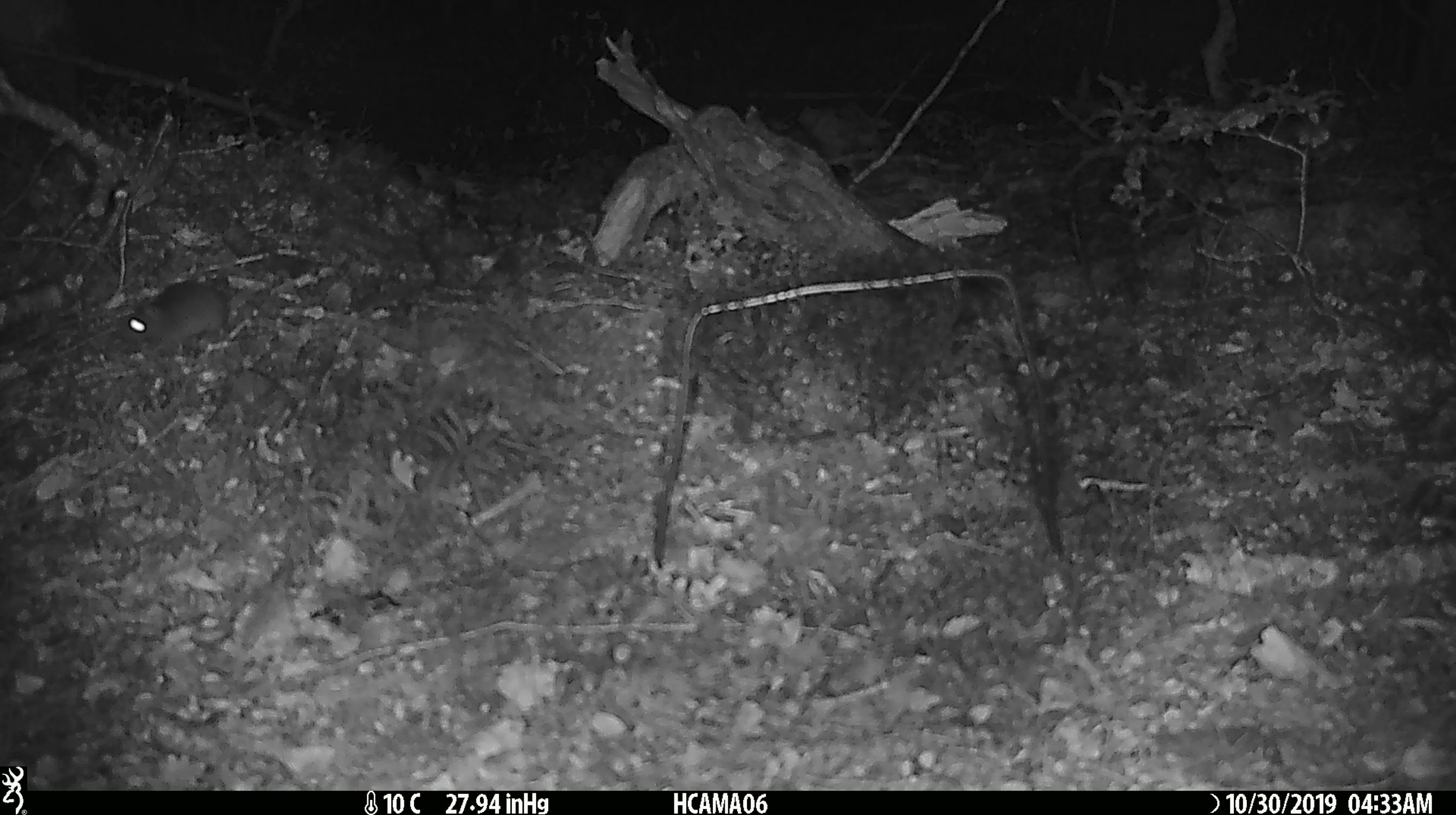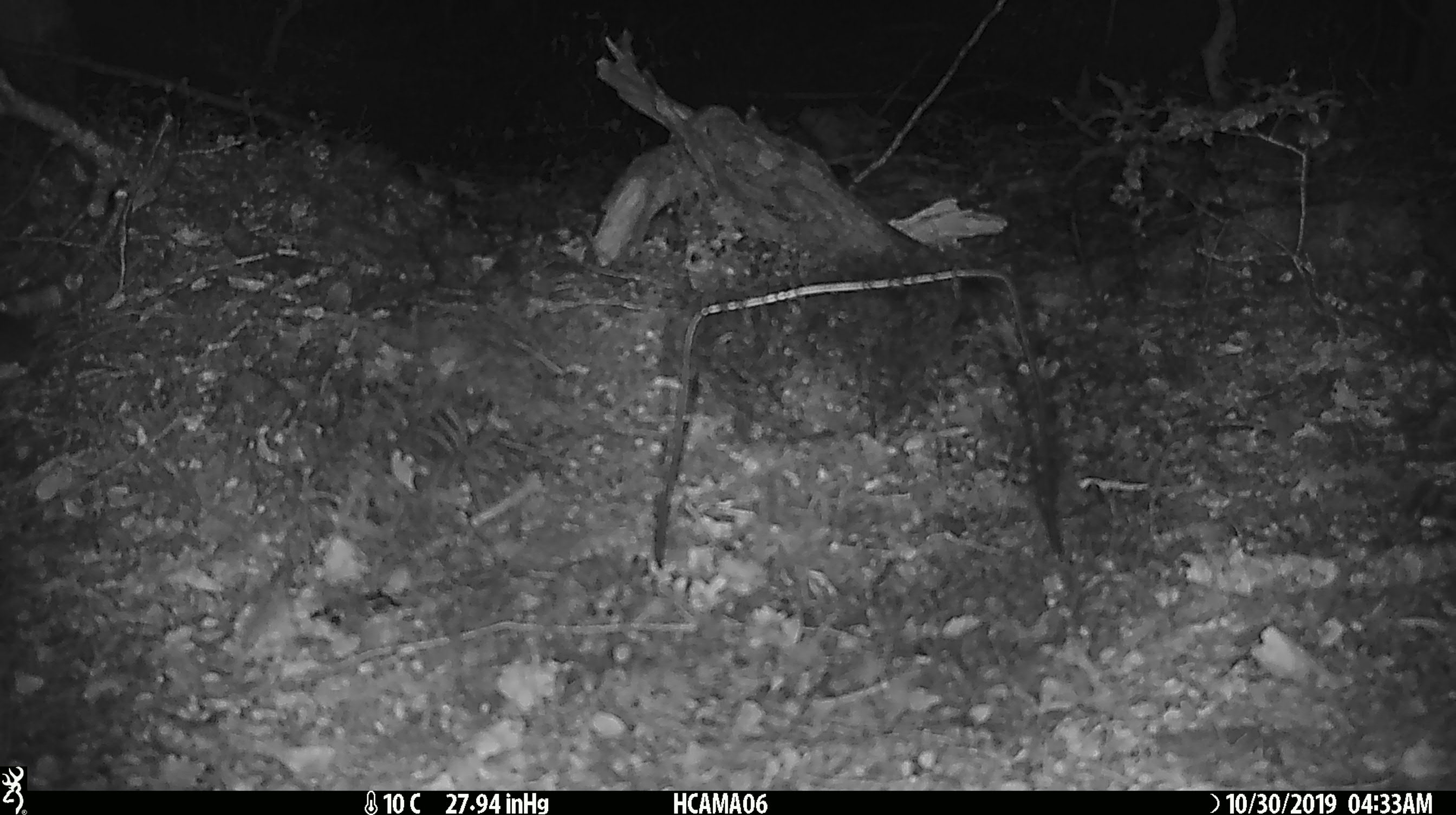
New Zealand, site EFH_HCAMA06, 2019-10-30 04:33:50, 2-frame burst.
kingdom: Animalia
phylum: Chordata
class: Mammalia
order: Rodentia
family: Muridae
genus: Mus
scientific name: Mus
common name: mouse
Mouse (Mus).